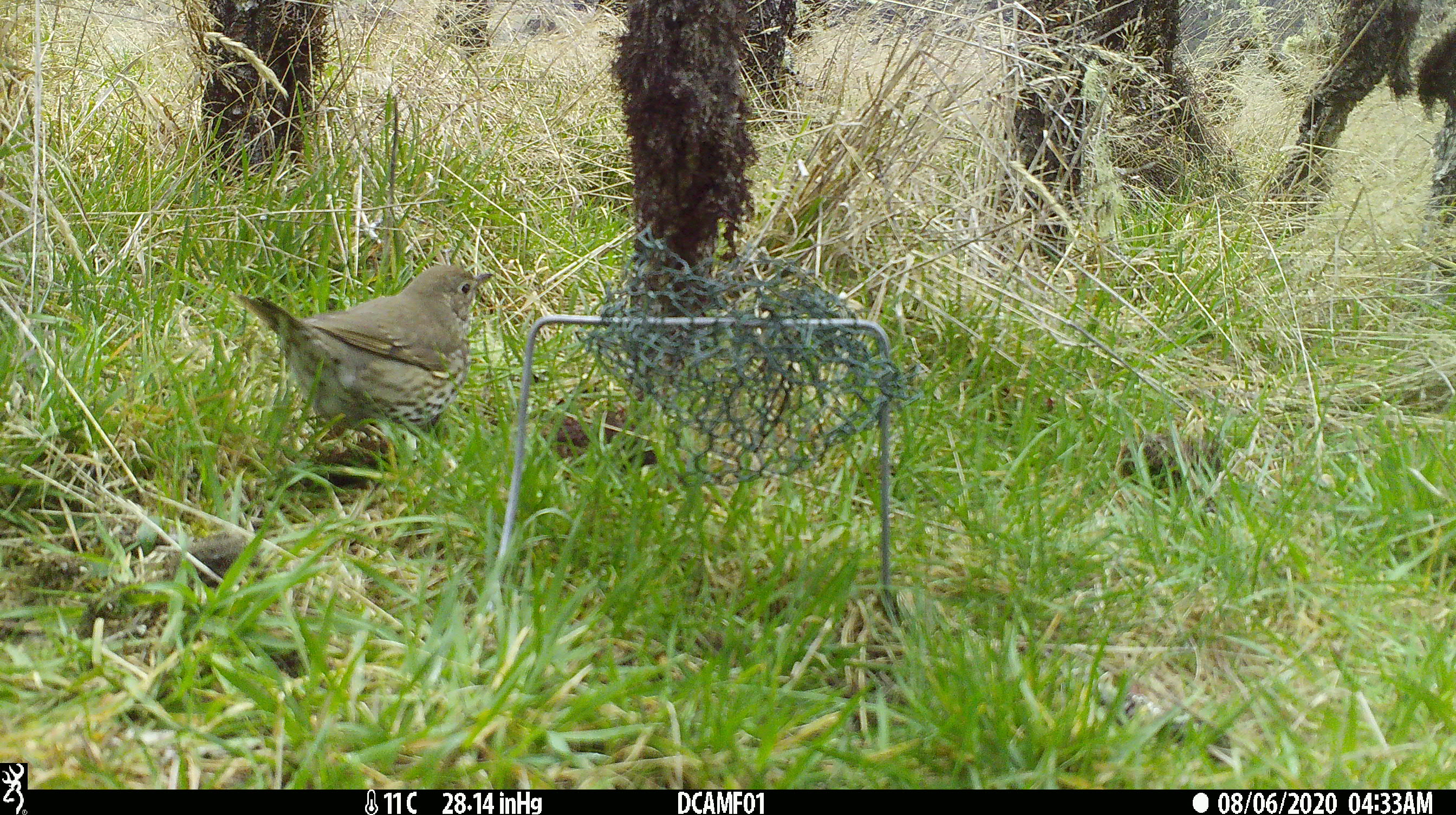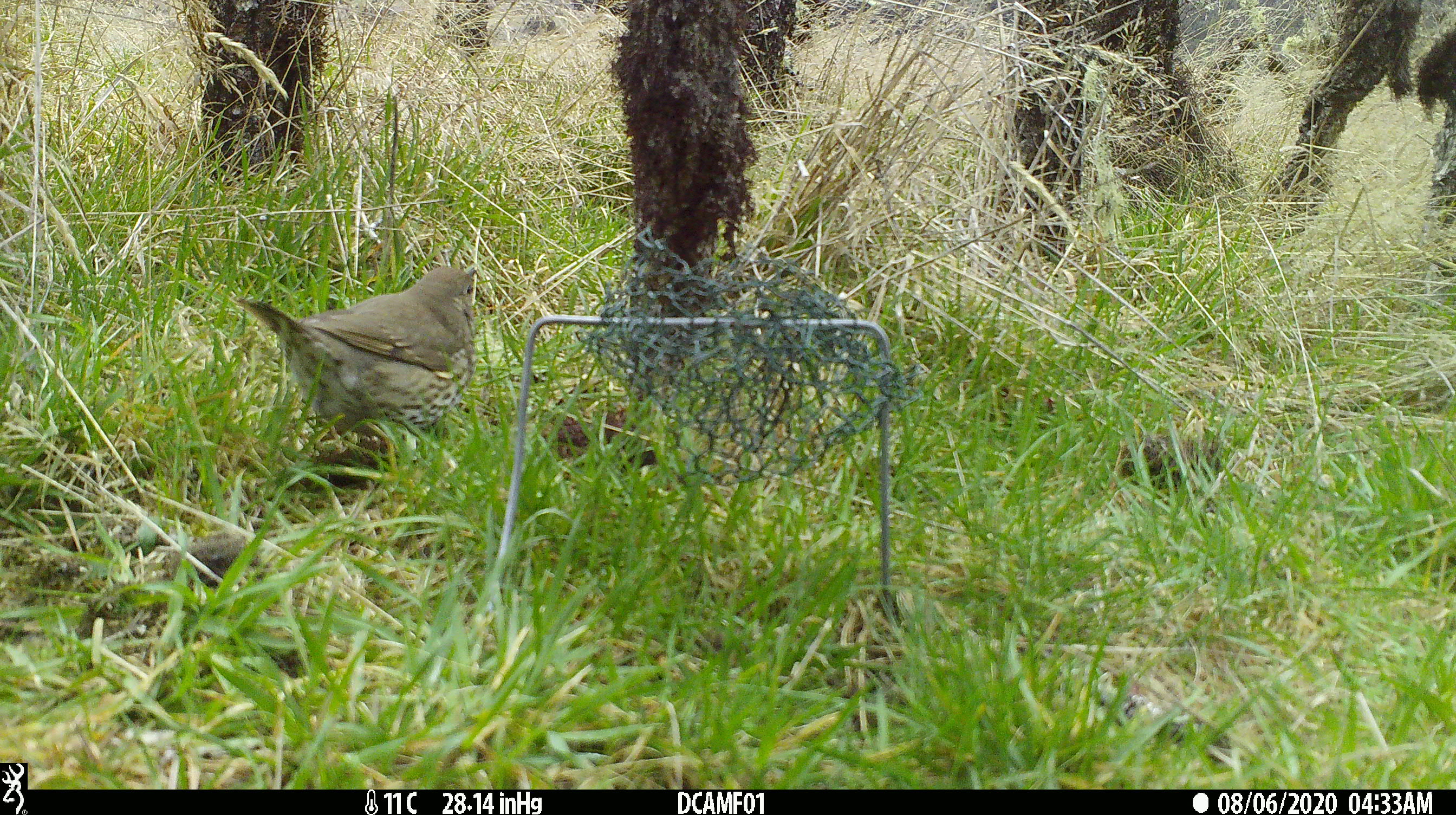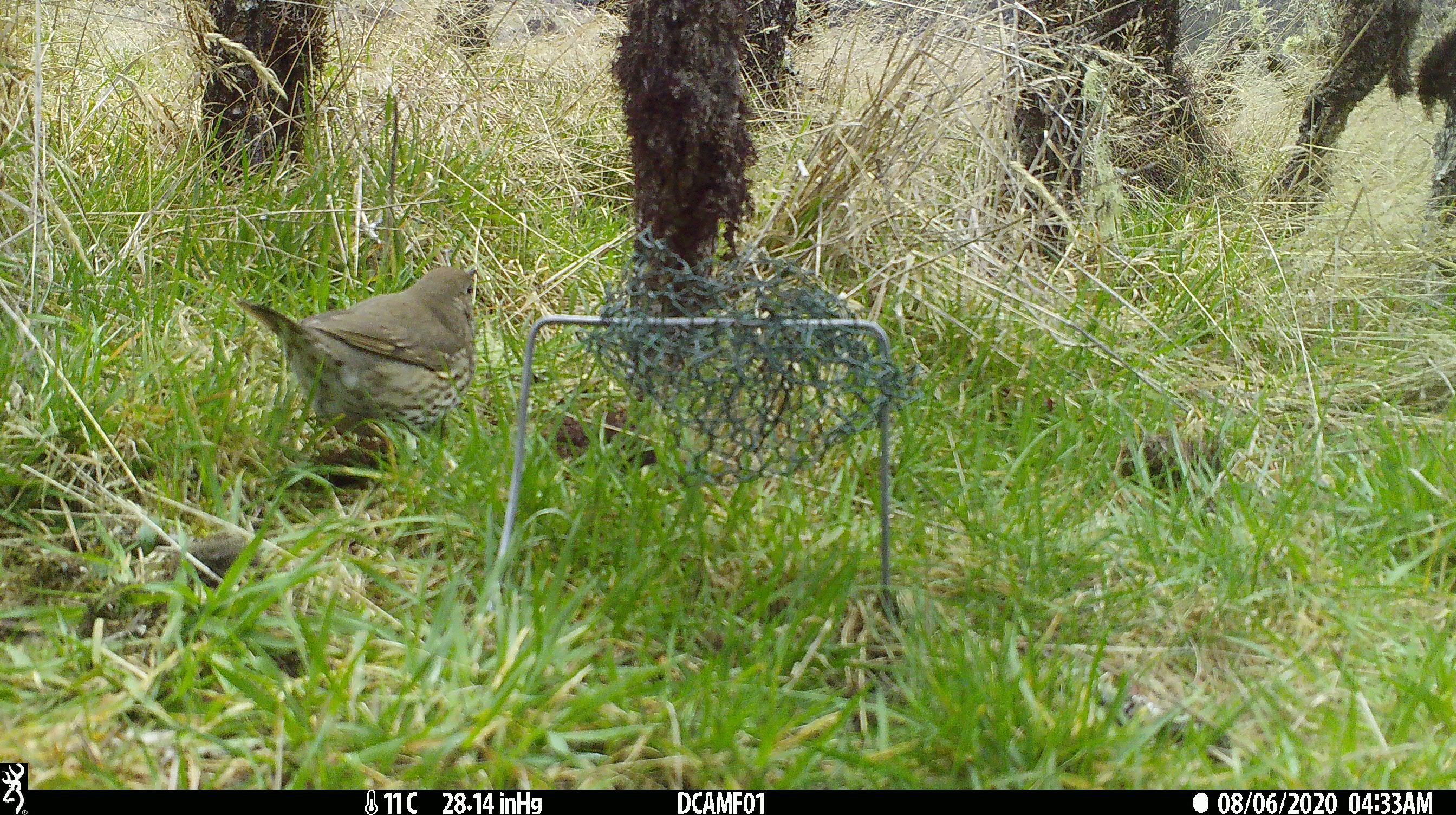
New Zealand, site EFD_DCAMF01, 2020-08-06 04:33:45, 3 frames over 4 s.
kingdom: Animalia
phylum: Chordata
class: Aves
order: Passeriformes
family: Turdidae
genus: Turdus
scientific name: Turdus philomelos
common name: song thrush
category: thrush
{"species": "thrush (song thrush) (Turdus philomelos)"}